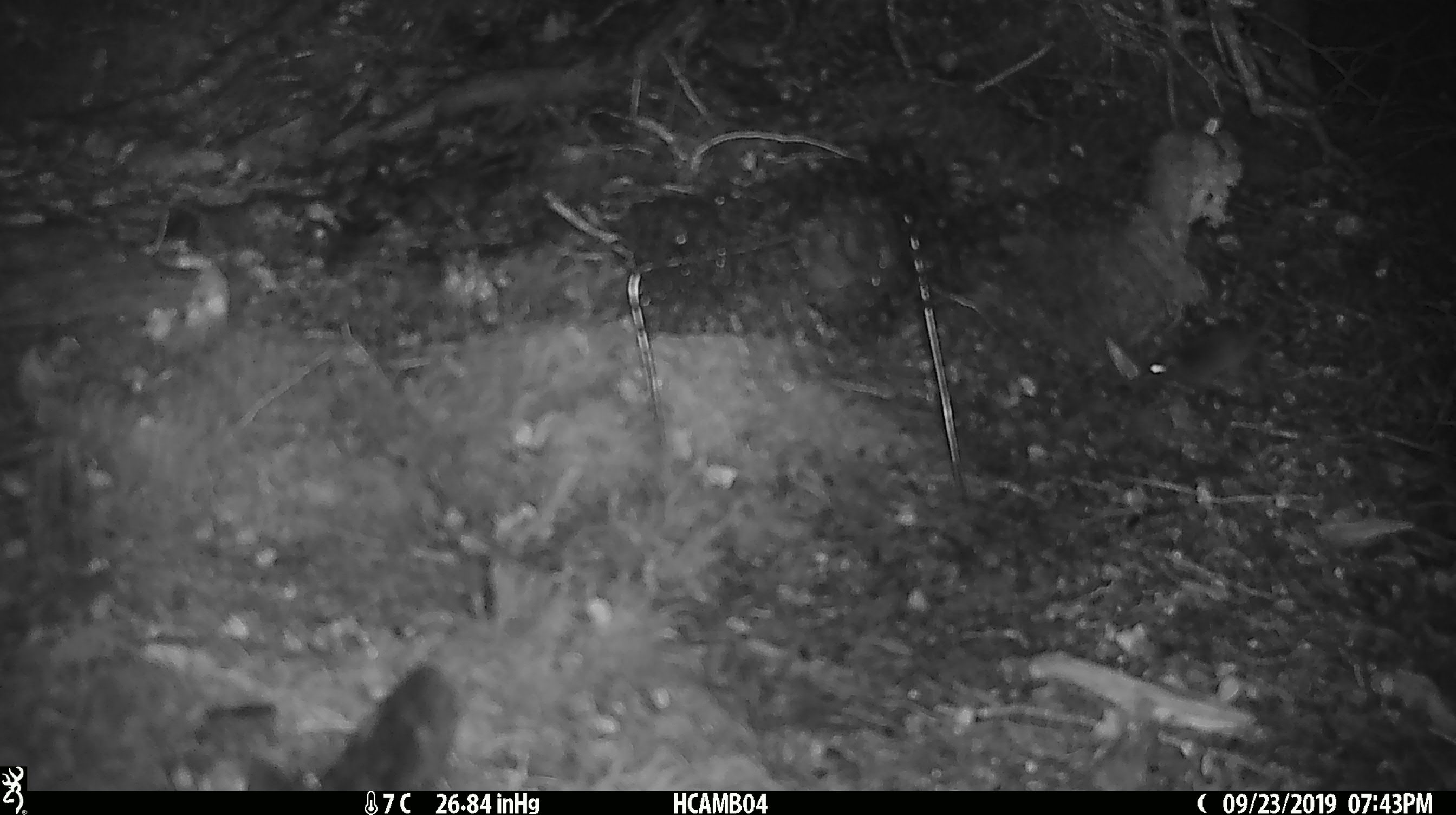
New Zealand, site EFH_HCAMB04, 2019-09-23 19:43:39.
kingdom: Animalia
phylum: Chordata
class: Mammalia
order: Rodentia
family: Muridae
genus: Mus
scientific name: Mus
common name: mouse